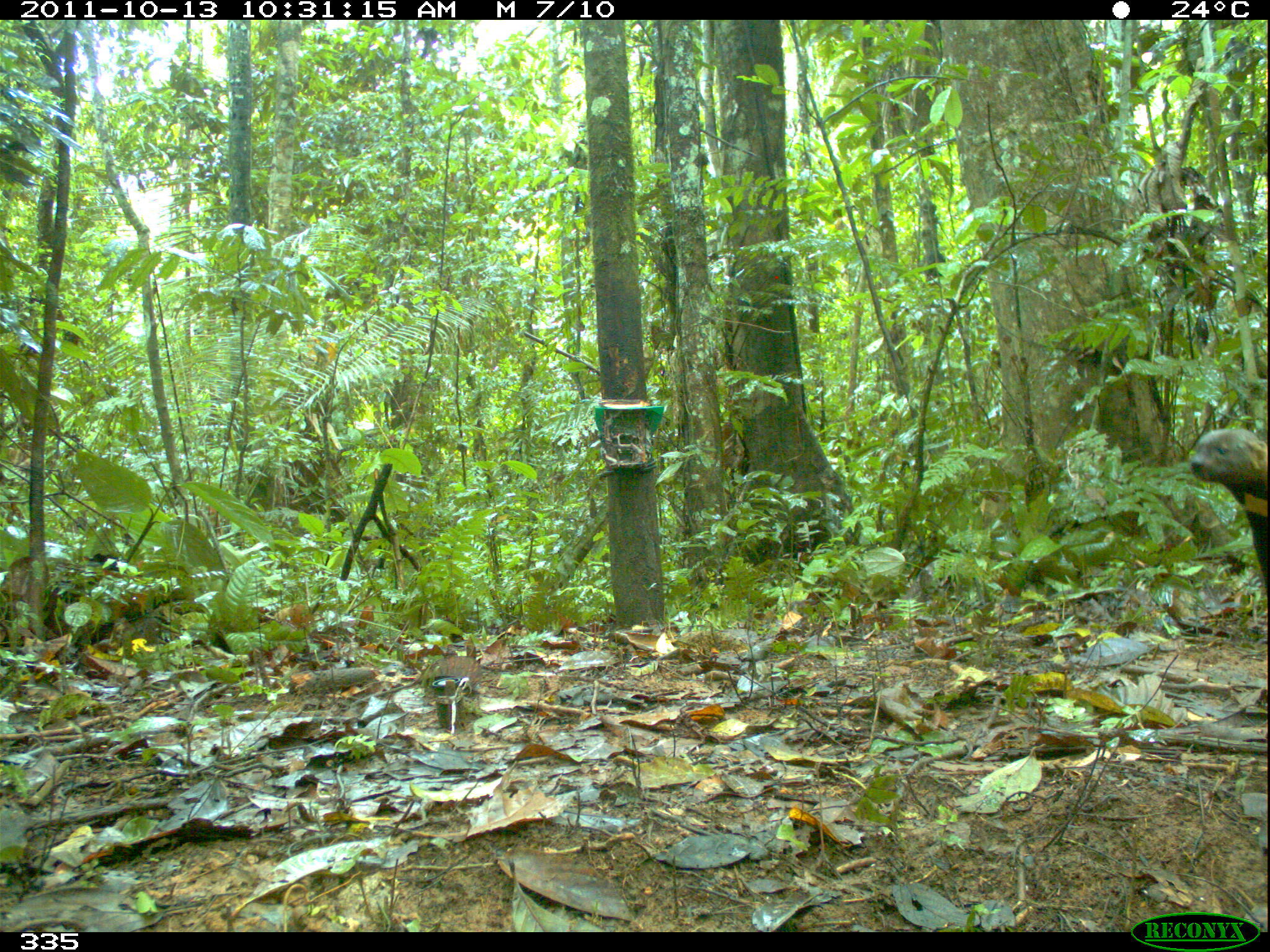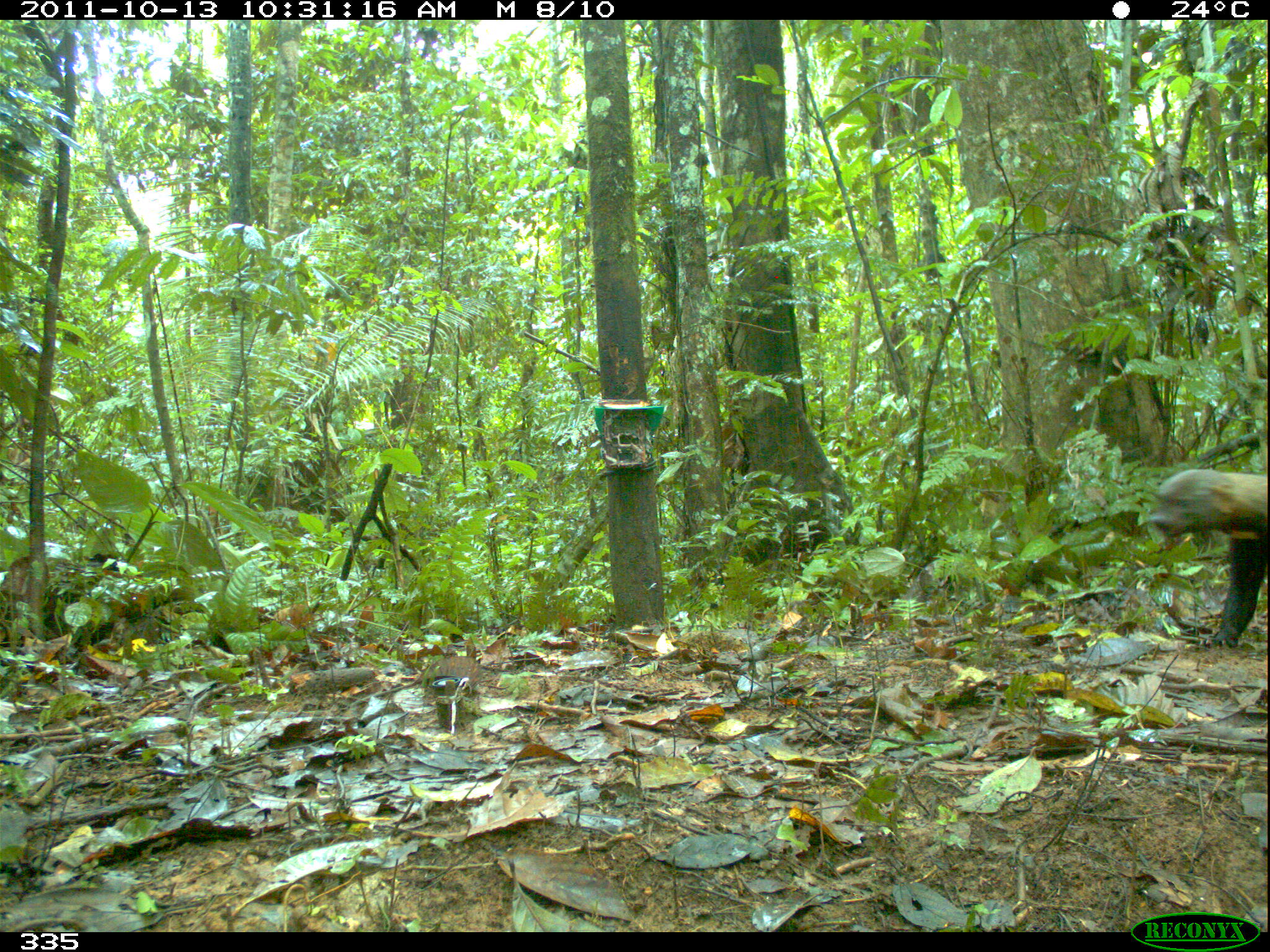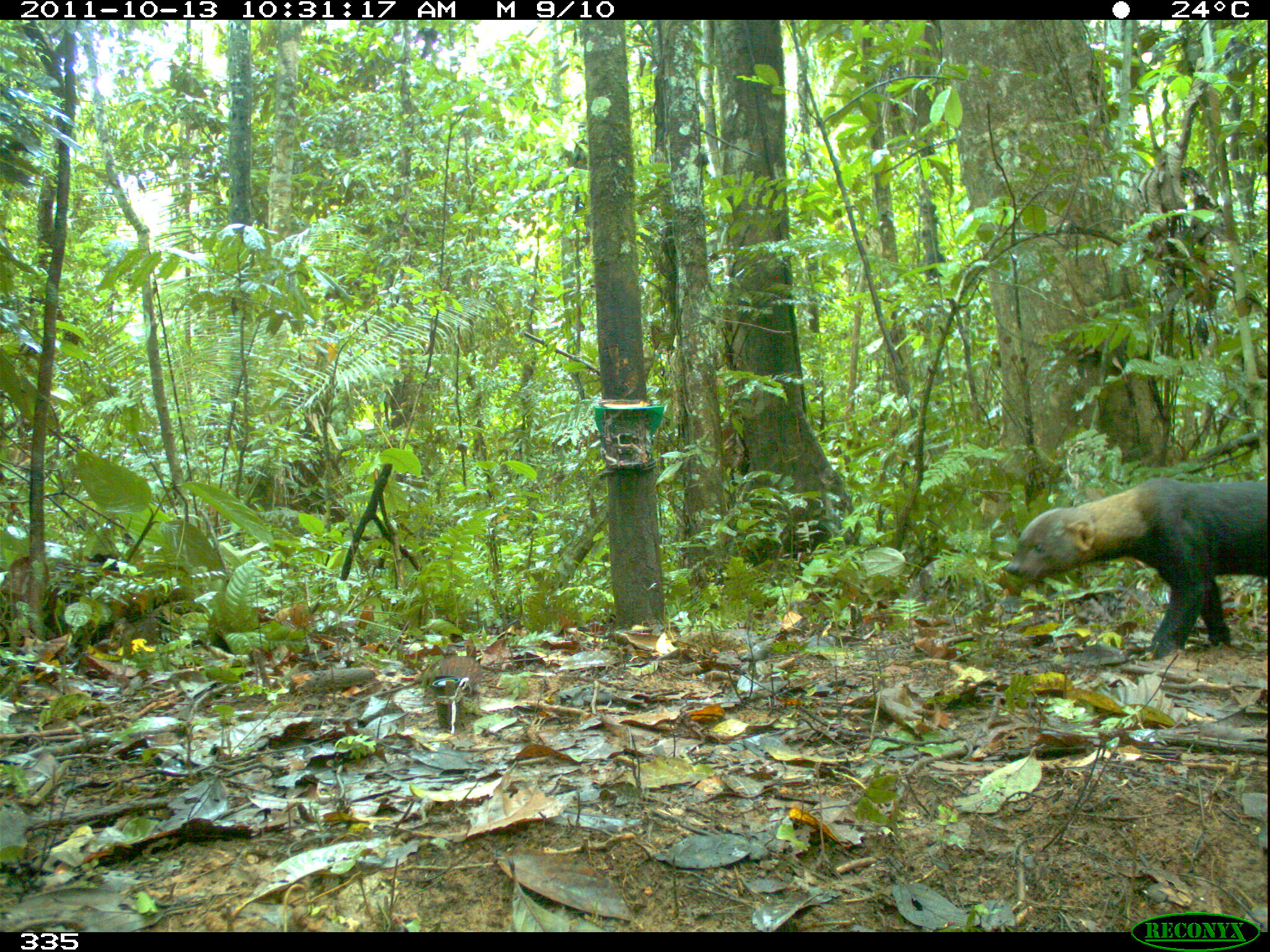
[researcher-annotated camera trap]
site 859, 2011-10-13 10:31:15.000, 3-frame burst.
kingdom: Animalia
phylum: Chordata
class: Mammalia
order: Carnivora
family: Mustelidae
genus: Eira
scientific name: Eira barbara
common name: tayra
Eira barbara (tayra).